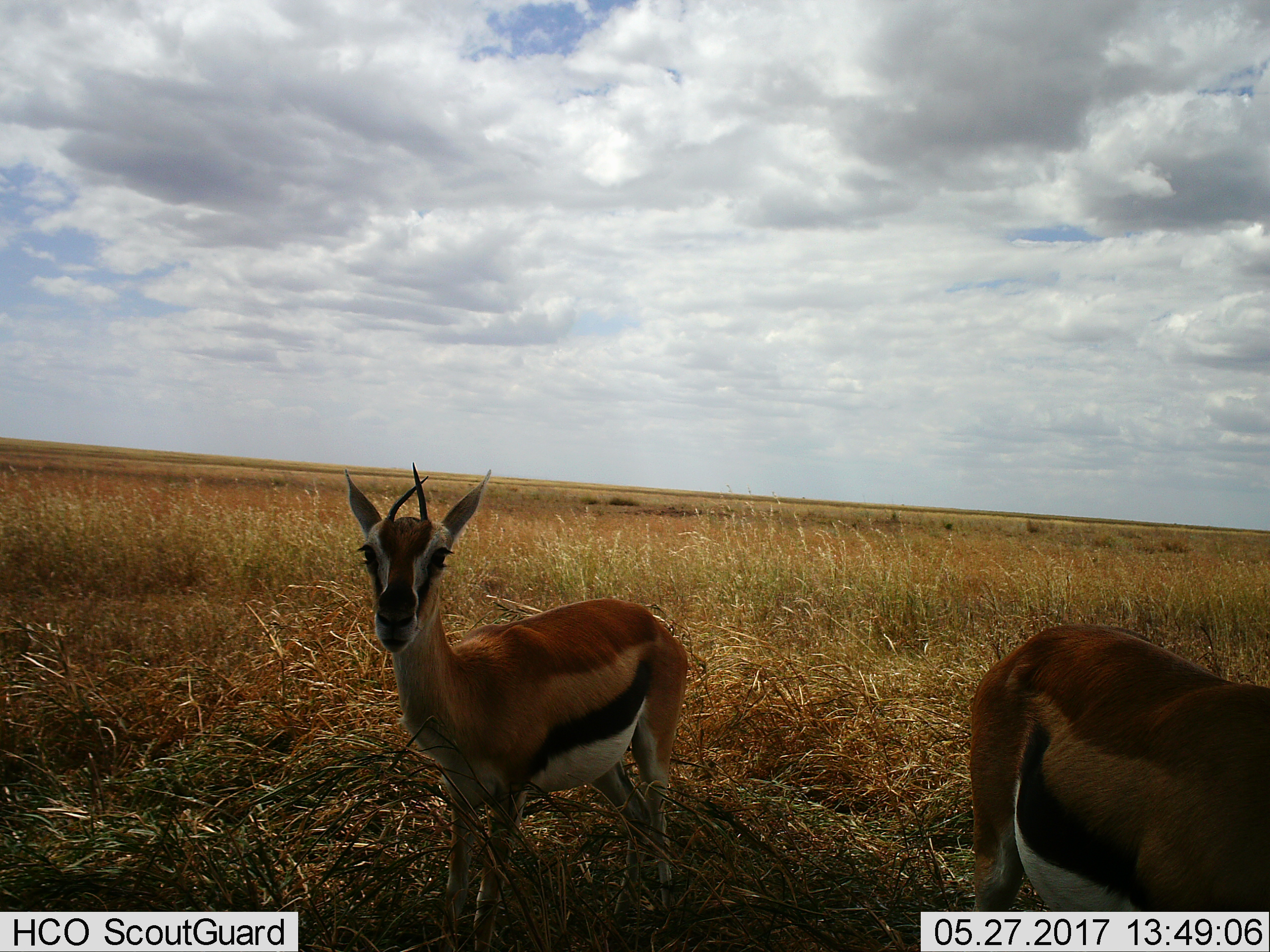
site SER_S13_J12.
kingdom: Animalia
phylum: Chordata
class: Mammalia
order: Artiodactyla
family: Bovidae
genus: Eudorcas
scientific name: Eudorcas thomsonii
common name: thomson's gazelle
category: gazellethomsons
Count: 2.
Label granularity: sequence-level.